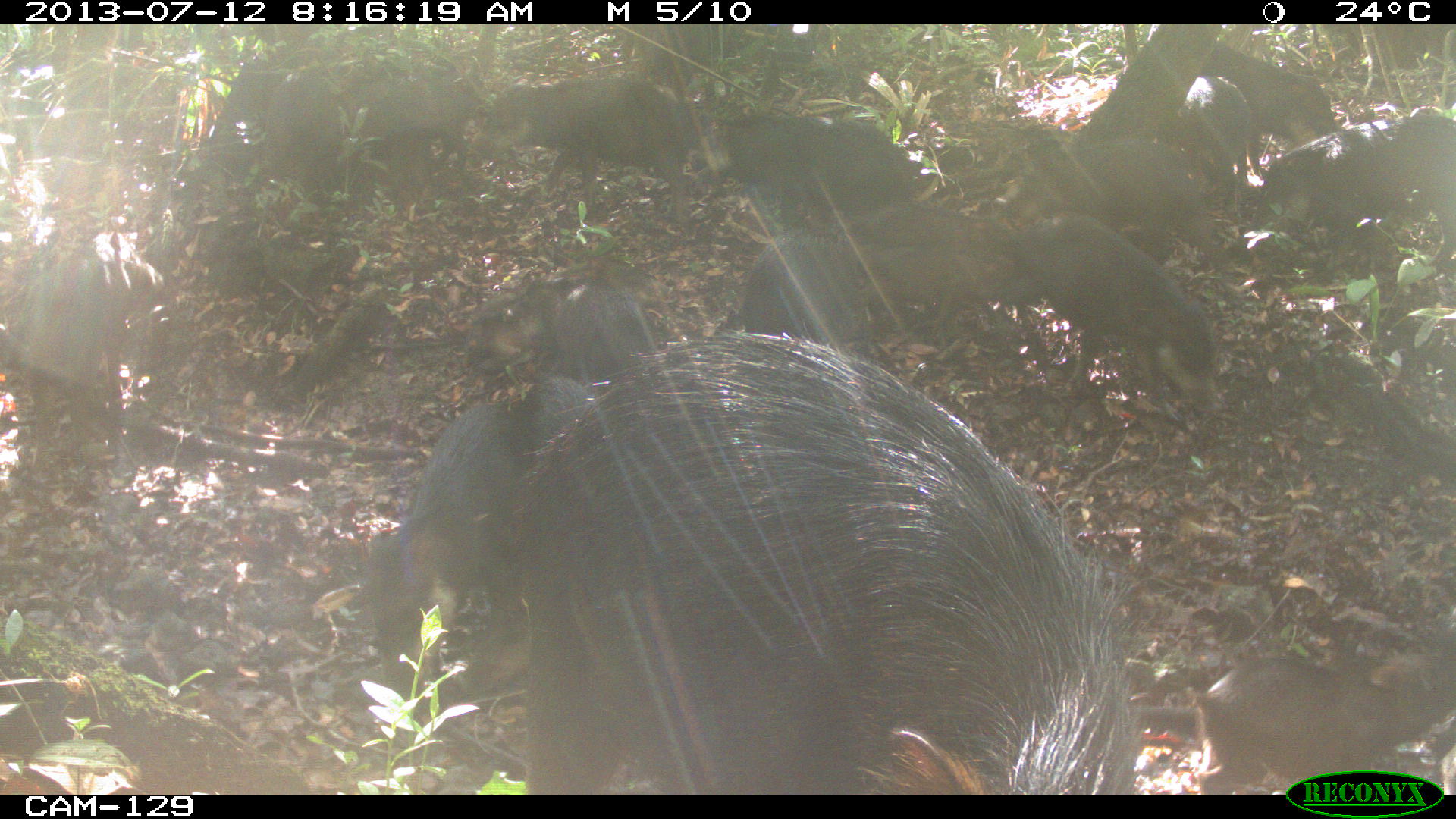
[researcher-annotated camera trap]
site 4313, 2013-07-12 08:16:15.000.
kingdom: Animalia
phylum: Chordata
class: Mammalia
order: Artiodactyla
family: Tayassuidae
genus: Tayassu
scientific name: Tayassu pecari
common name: white-lipped peccary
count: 20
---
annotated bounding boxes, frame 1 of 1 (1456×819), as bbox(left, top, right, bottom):
tayassu pecari: bbox(506, 326, 1170, 794); bbox(983, 209, 1228, 422); bbox(358, 399, 525, 703); bbox(1190, 649, 1448, 795); bbox(11, 230, 166, 455); bbox(1237, 107, 1456, 265); bbox(483, 74, 701, 228); bbox(1026, 133, 1247, 278); bbox(463, 253, 677, 399); bbox(698, 111, 921, 233); bbox(1196, 39, 1344, 183); bbox(735, 225, 867, 349); bbox(867, 247, 1017, 340); bbox(356, 80, 483, 189); bbox(261, 62, 343, 210); bbox(548, 278, 665, 380); bbox(1173, 73, 1251, 215); bbox(855, 195, 1023, 254); bbox(519, 368, 601, 465)